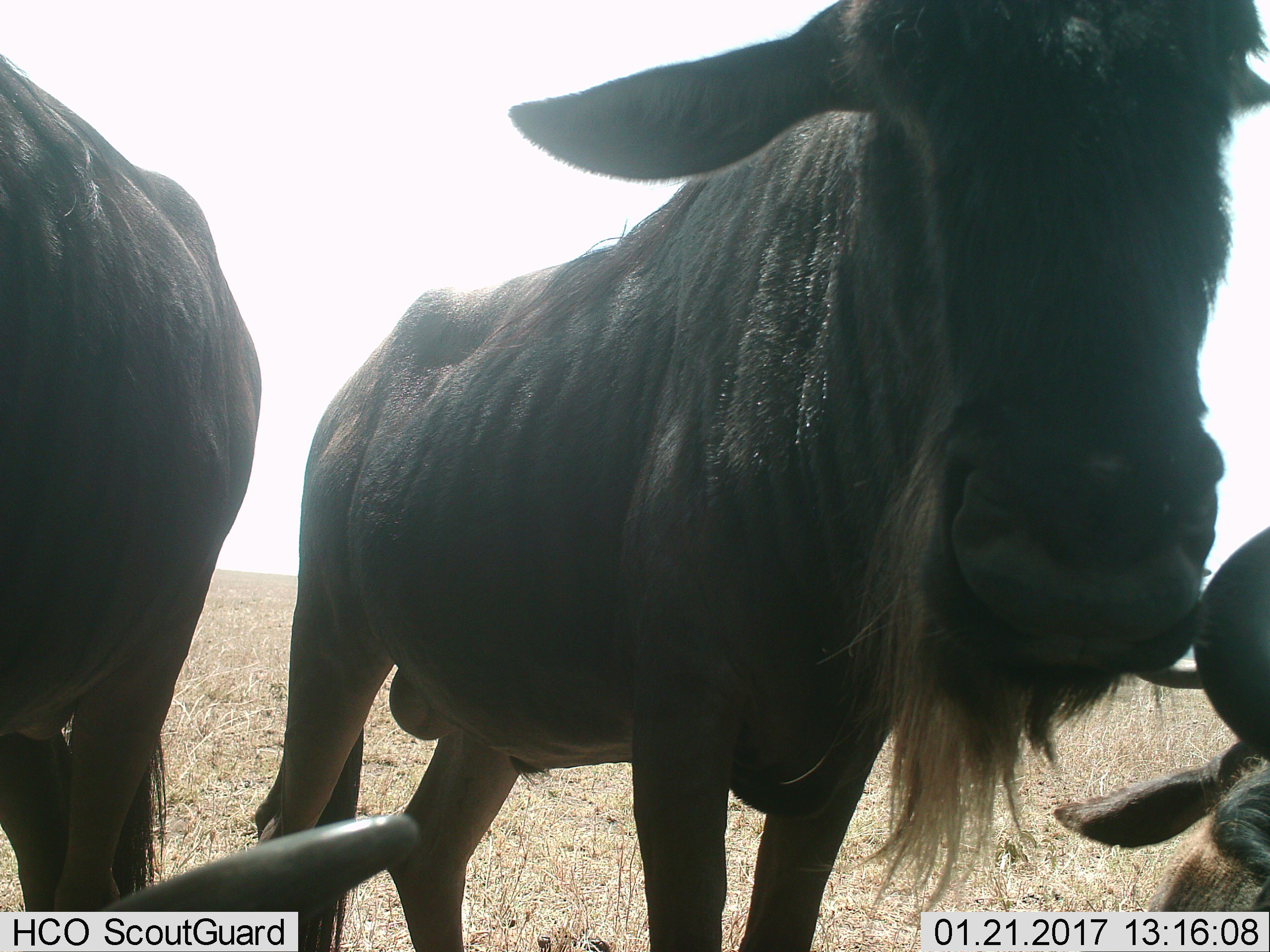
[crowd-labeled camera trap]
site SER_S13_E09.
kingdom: Animalia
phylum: Chordata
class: Mammalia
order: Artiodactyla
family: Bovidae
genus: Connochaetes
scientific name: Connochaetes taurinus taurinus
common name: blue wildebeest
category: wildebeestblue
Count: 3.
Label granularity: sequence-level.